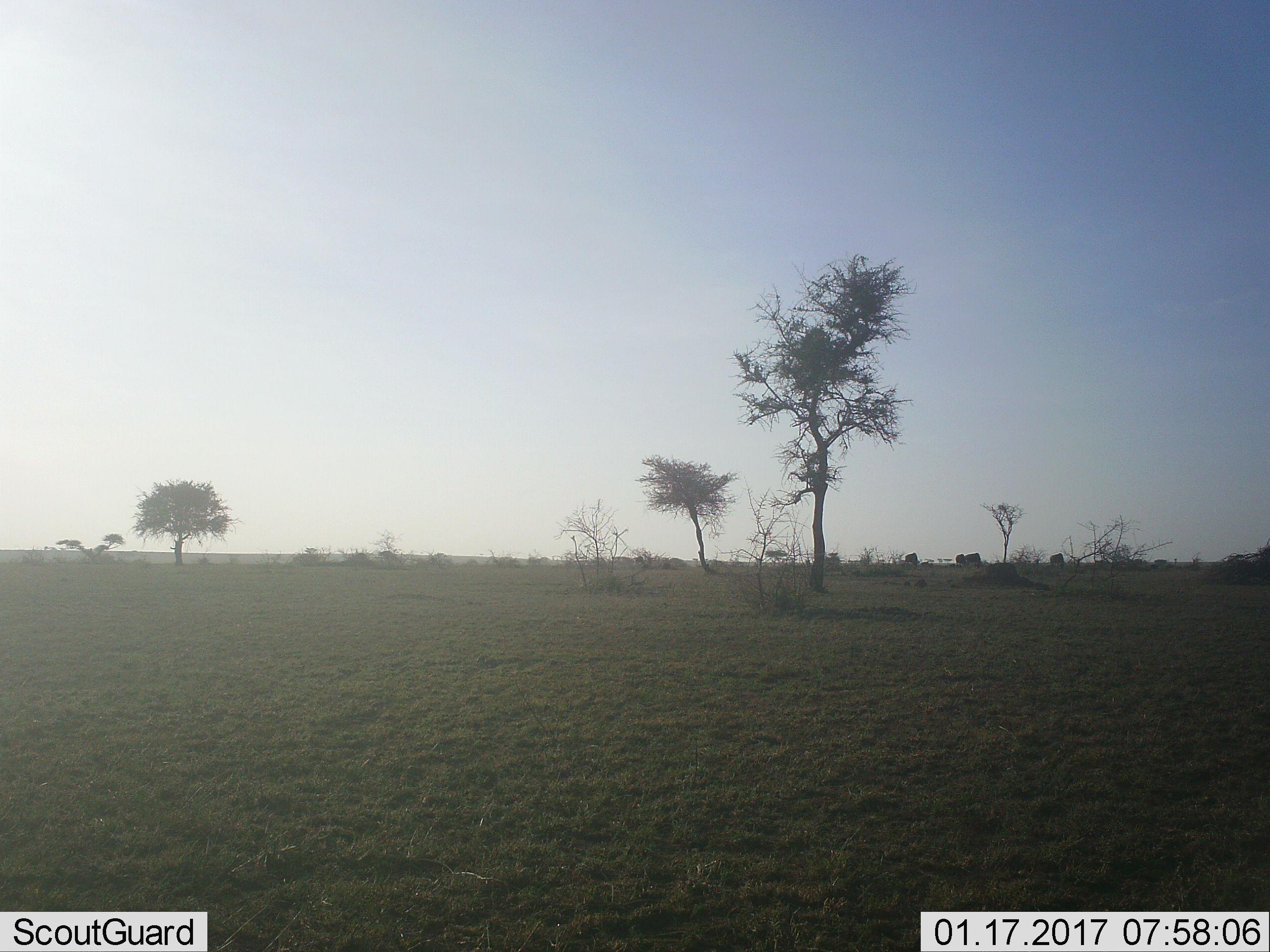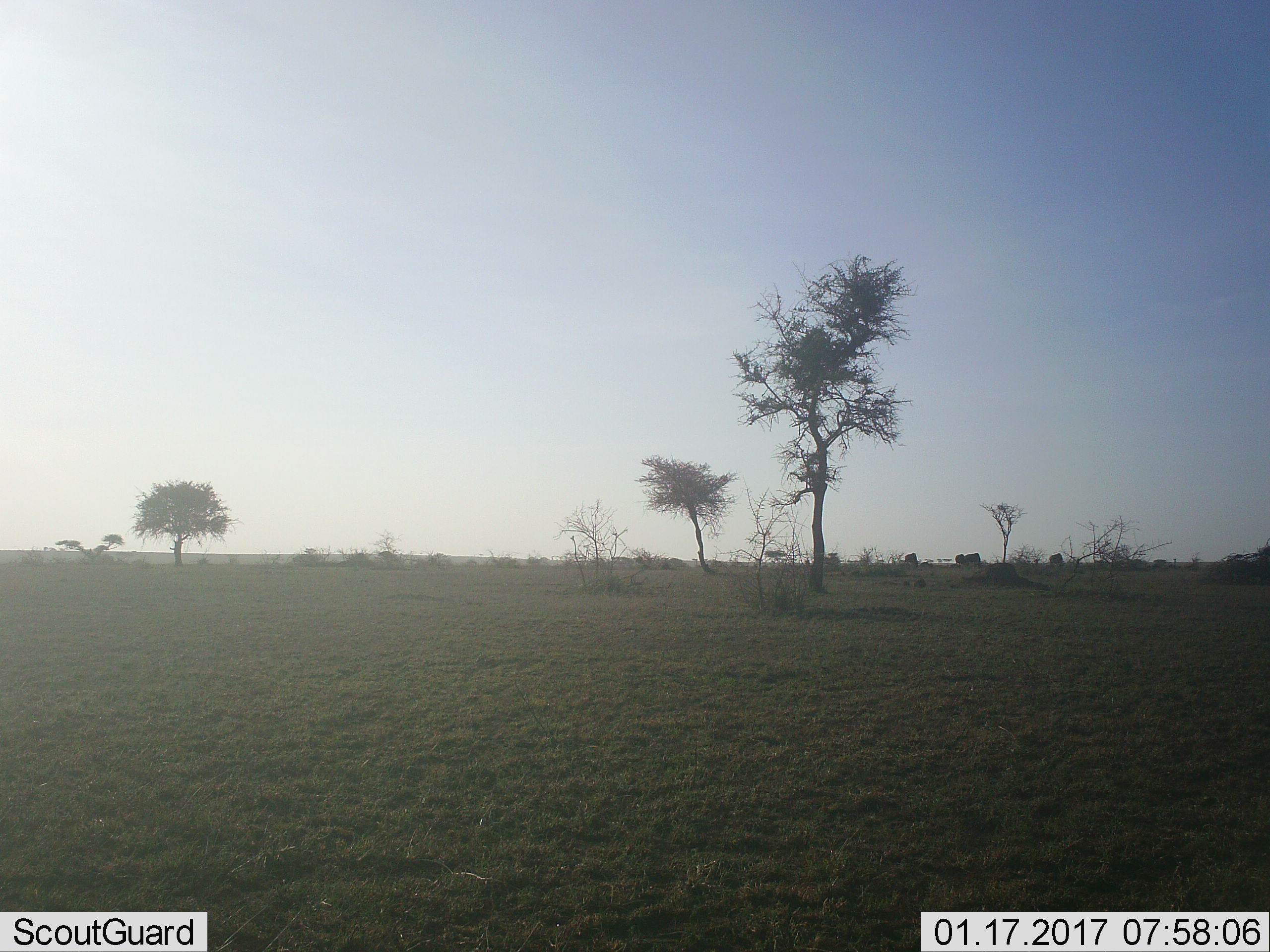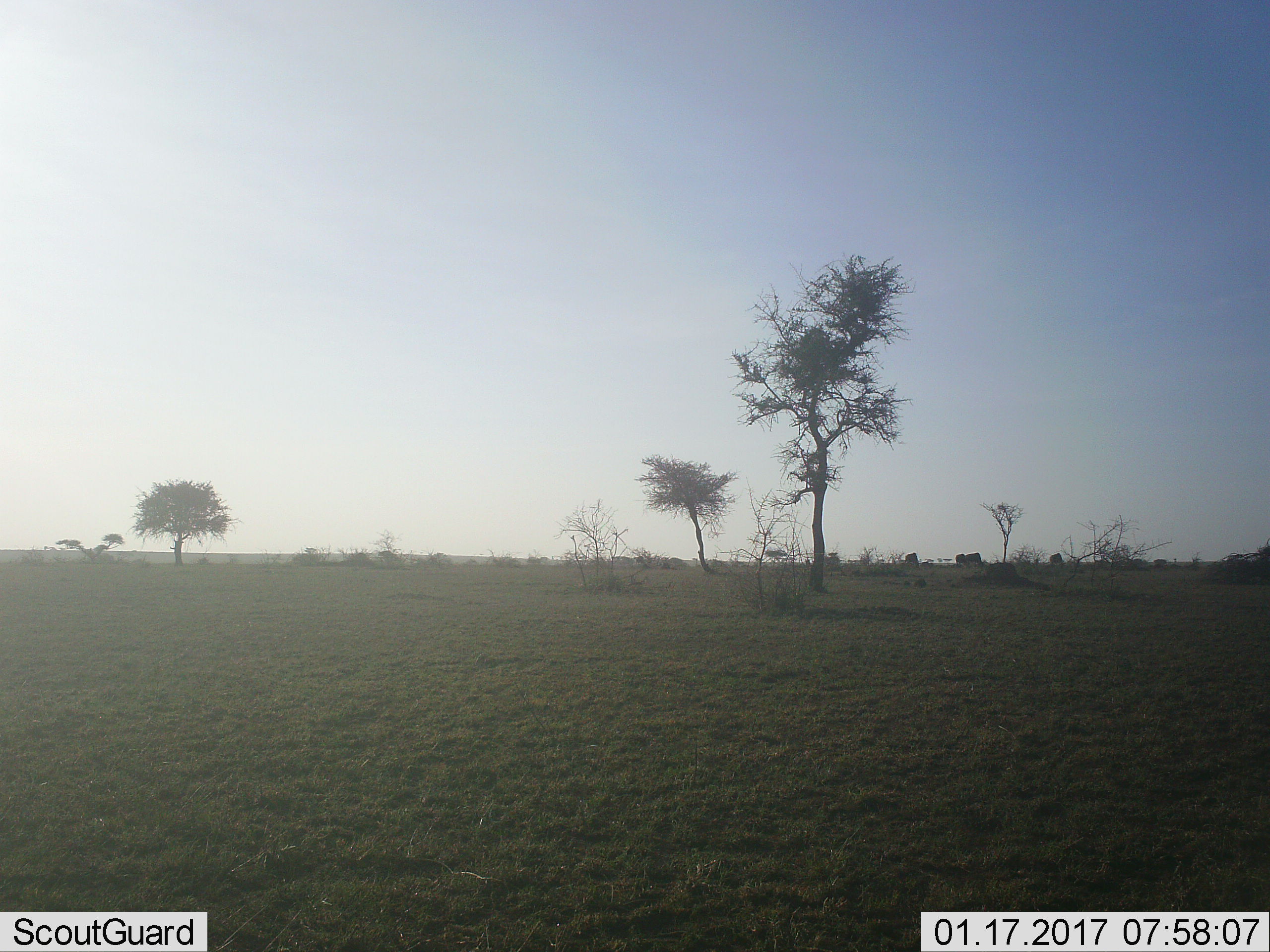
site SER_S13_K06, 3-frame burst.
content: unidentified animal